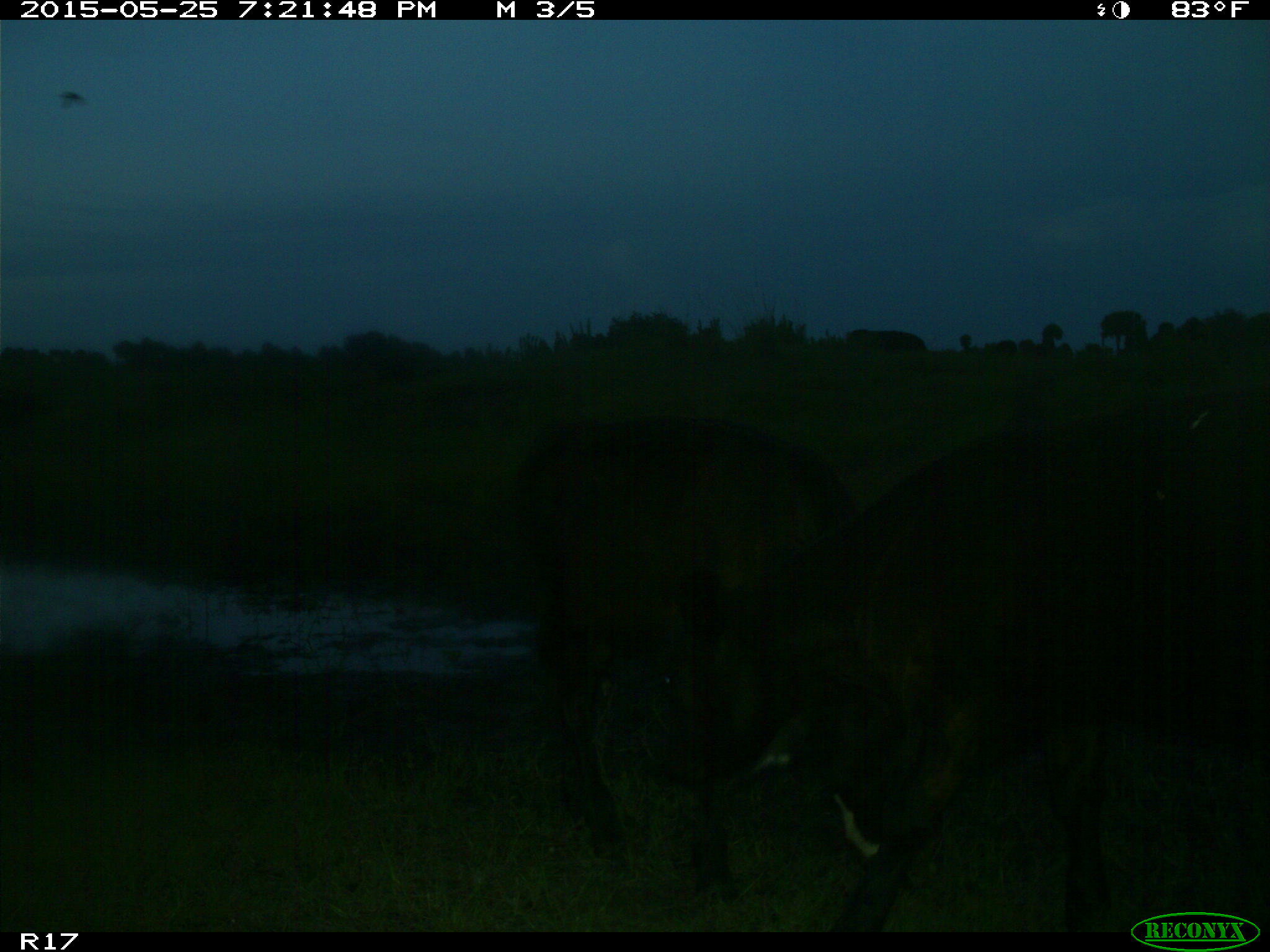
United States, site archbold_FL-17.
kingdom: Animalia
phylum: Chordata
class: Mammalia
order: Artiodactyla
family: Bovidae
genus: Bos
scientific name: Bos taurus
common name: domestic cow